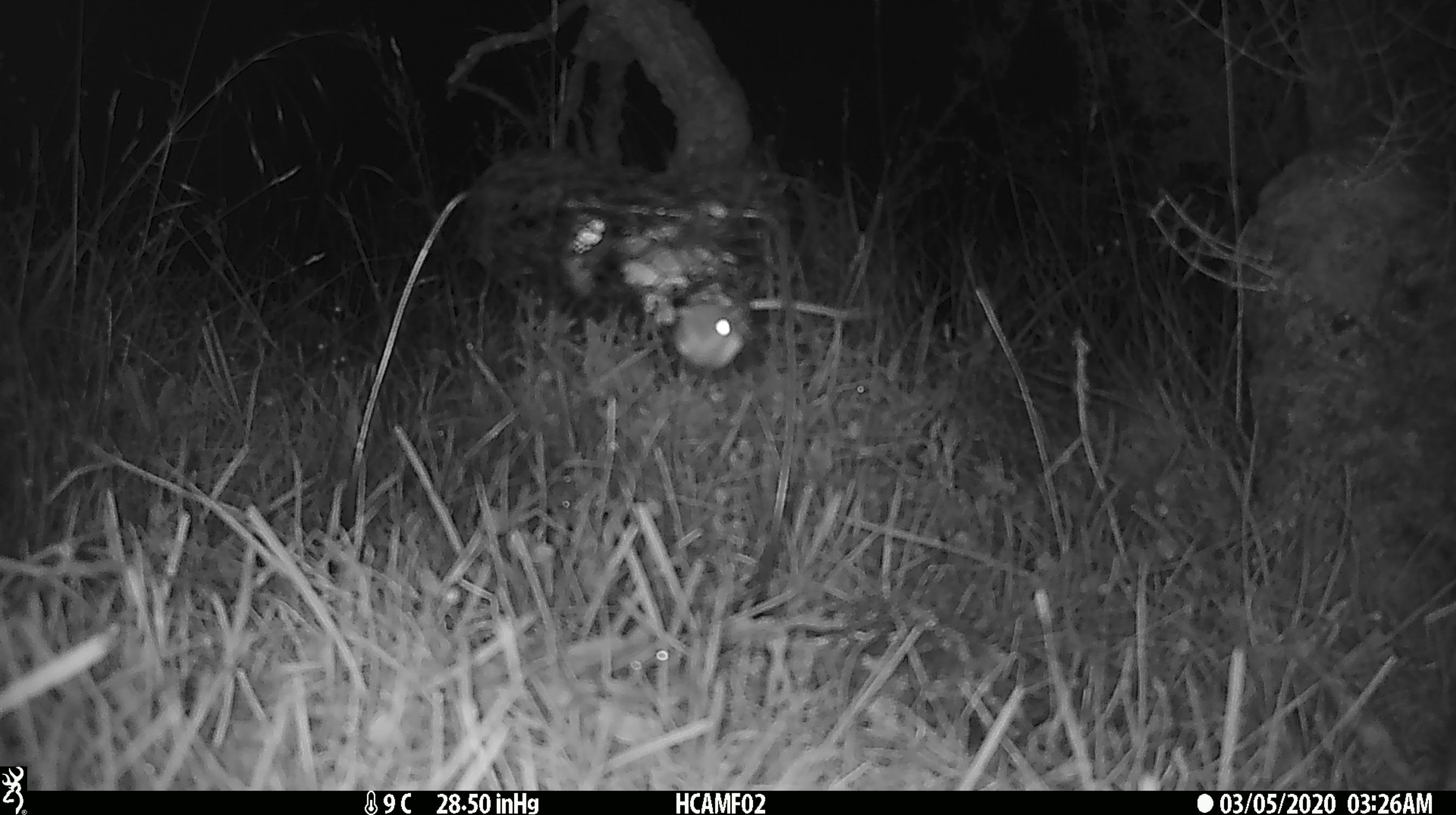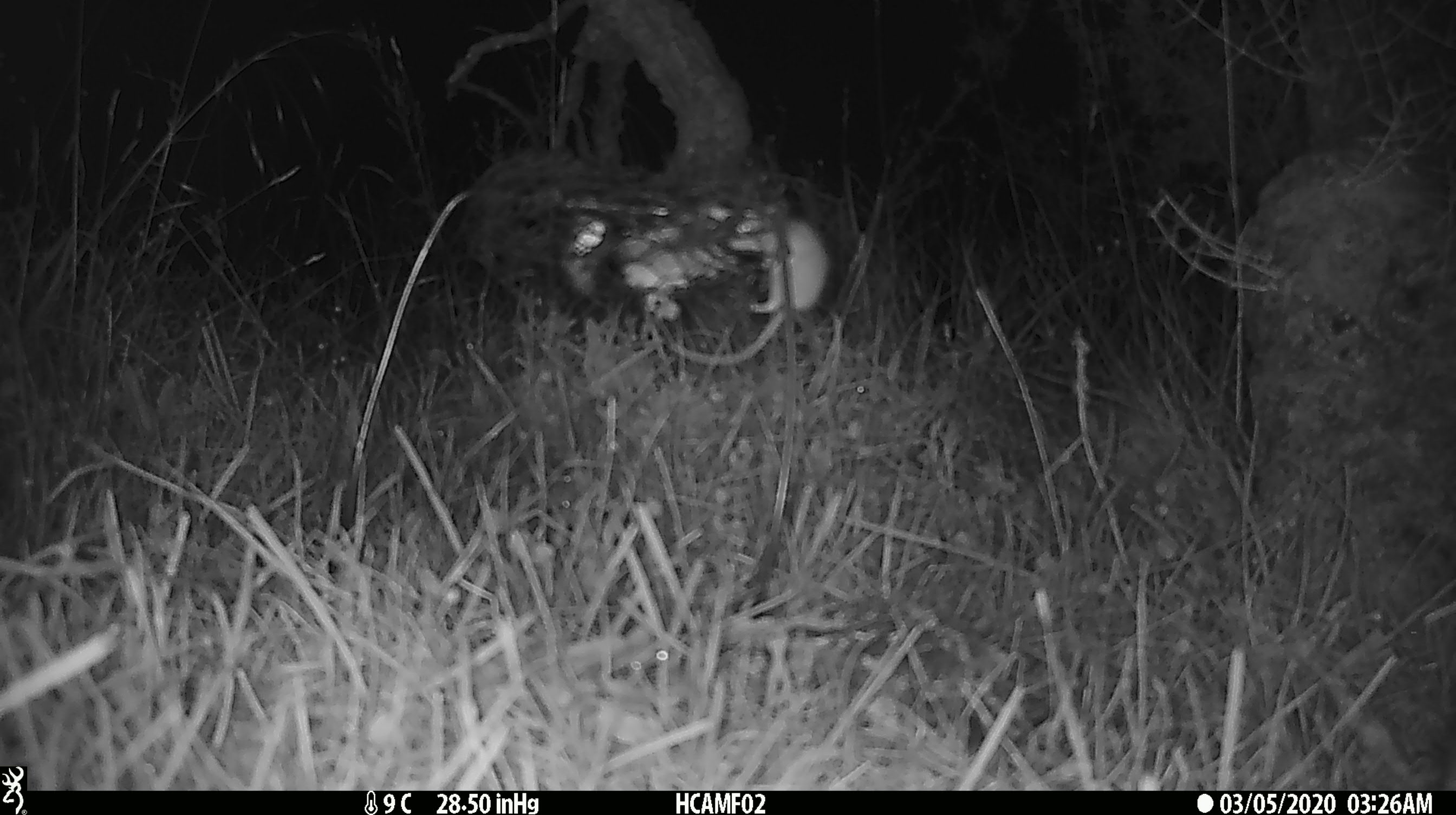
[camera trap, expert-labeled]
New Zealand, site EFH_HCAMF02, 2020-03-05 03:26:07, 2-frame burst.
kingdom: Animalia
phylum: Chordata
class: Mammalia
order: Rodentia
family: Muridae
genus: Mus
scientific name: Mus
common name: mouse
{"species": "mouse (Mus)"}